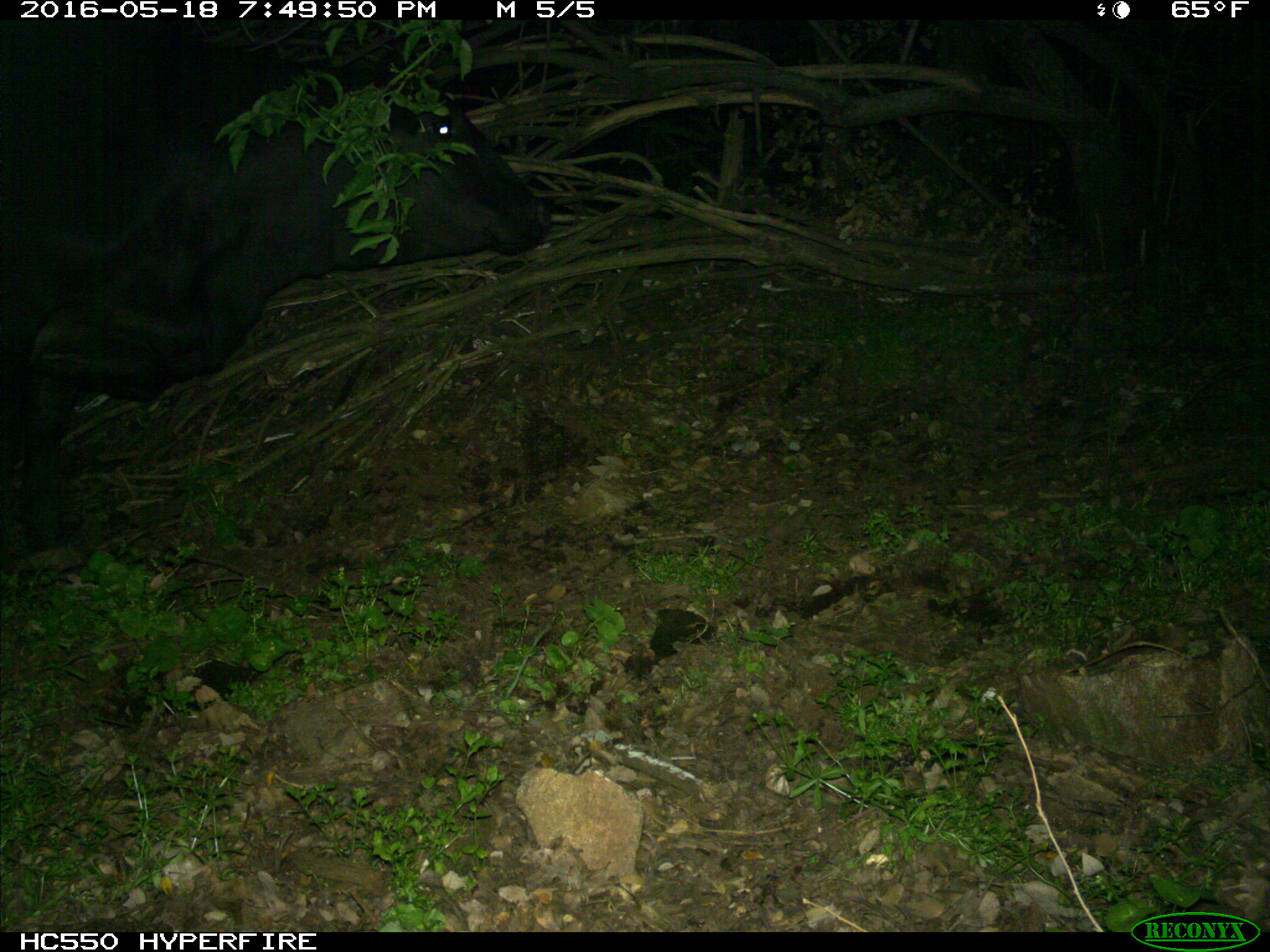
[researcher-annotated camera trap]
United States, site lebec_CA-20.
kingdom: Animalia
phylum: Chordata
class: Mammalia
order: Artiodactyla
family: Bovidae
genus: Bos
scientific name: Bos taurus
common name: domestic cow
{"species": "Bos taurus (domestic cow)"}